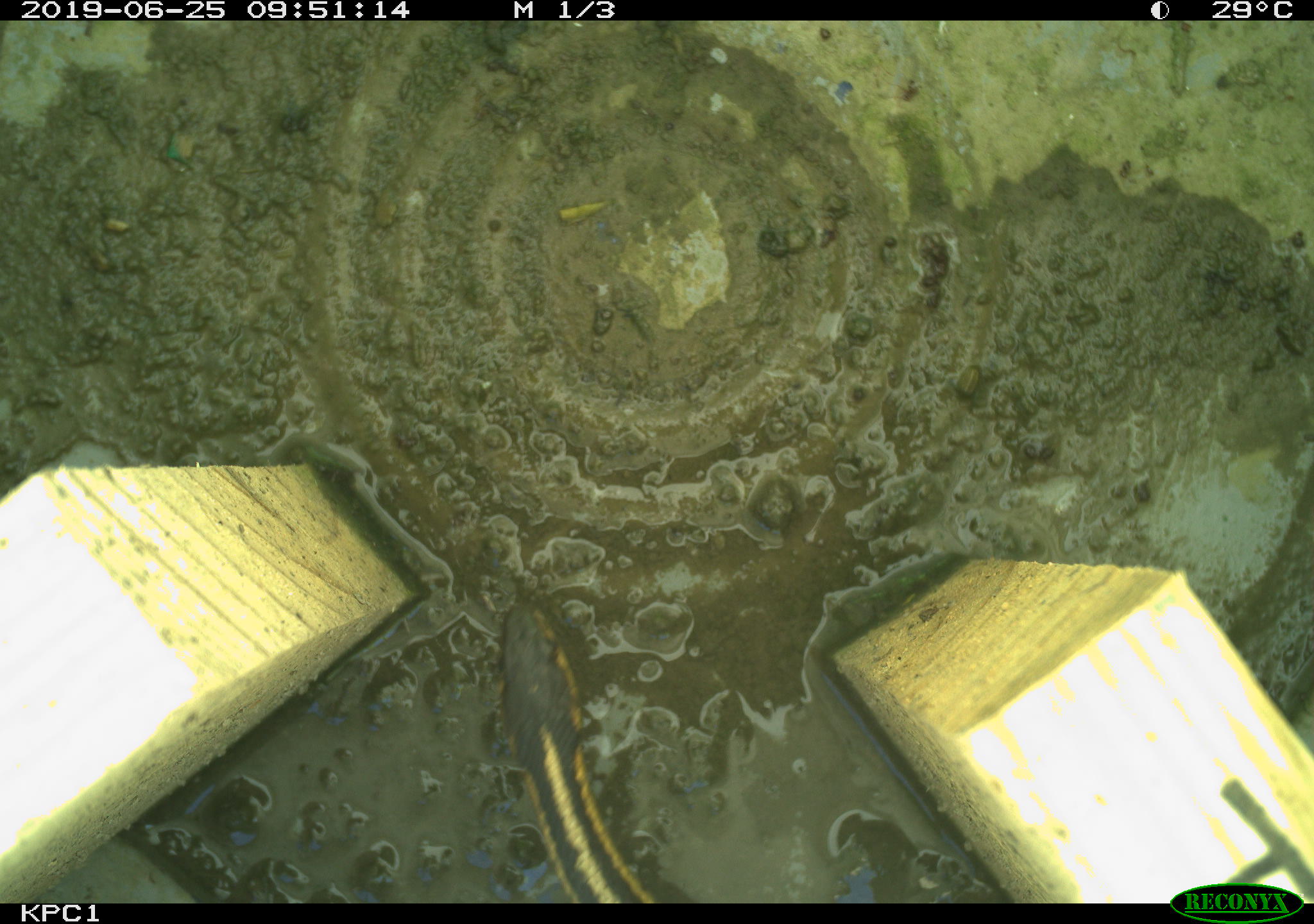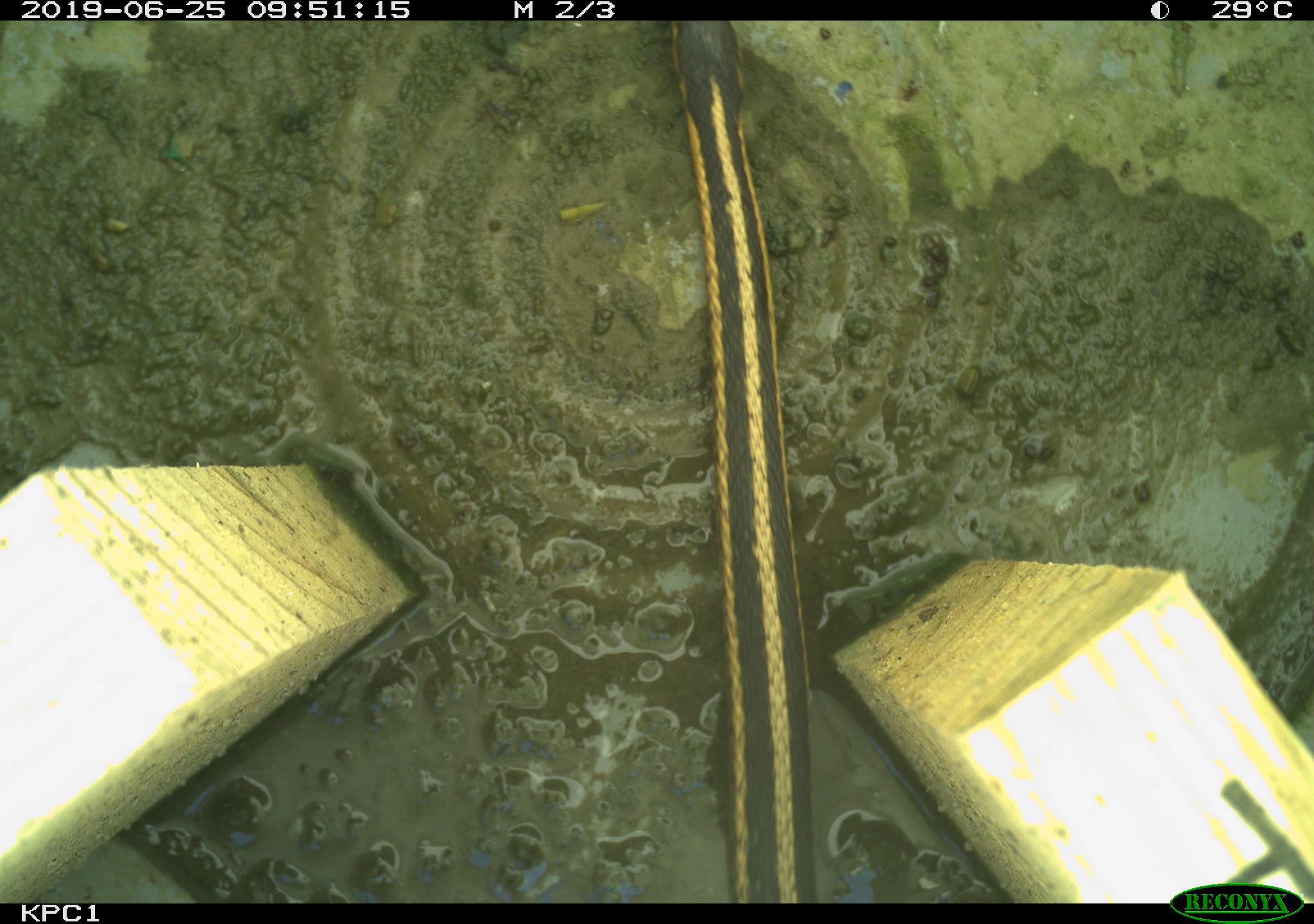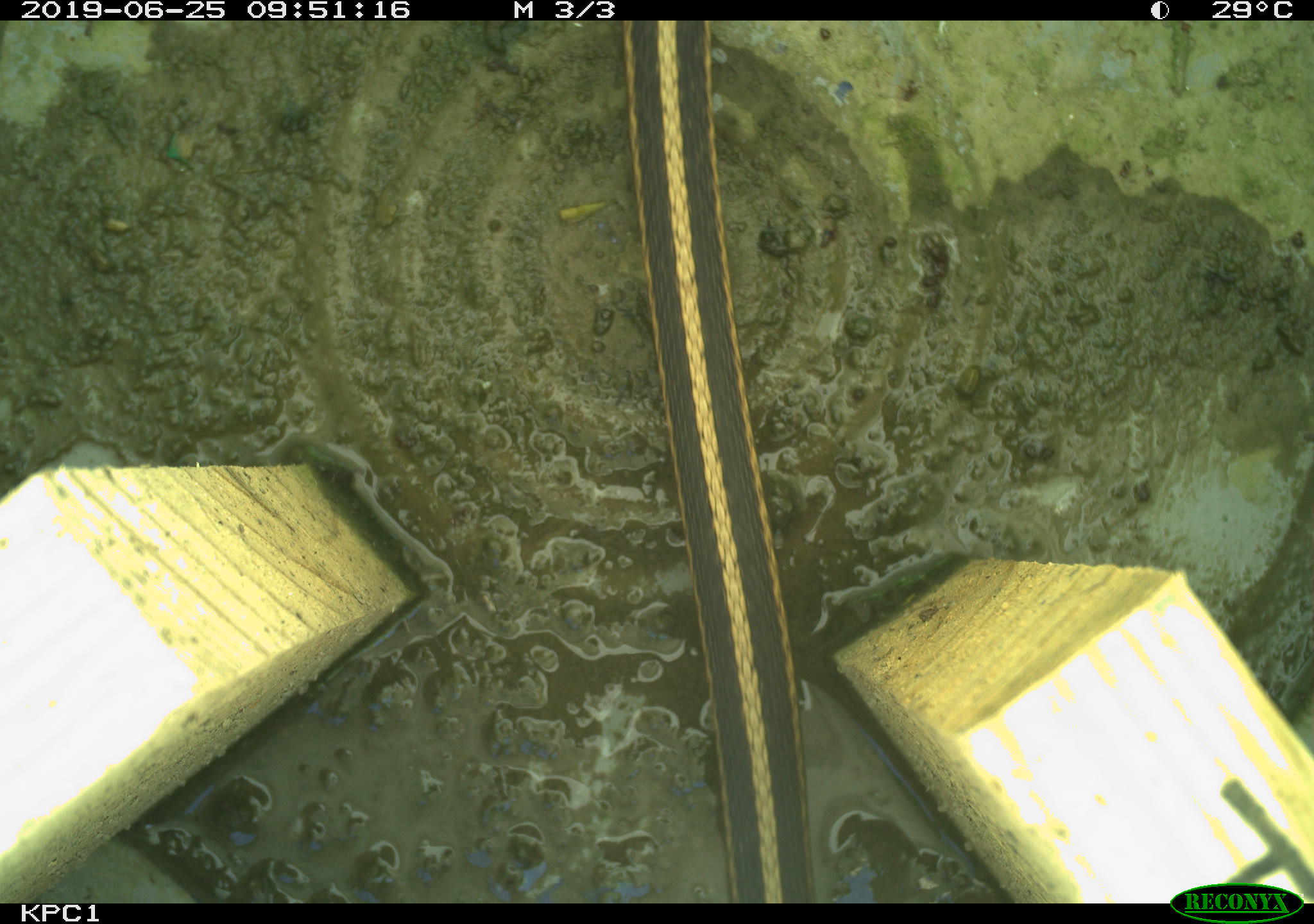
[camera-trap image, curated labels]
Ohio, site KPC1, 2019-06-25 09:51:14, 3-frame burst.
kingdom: Animalia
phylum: Chordata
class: Reptilia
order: Squamata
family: Colubridae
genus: Thamnophis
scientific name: Thamnophis sirtalis sirtalis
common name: eastern gartersnake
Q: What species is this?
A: Eastern gartersnake (Thamnophis sirtalis sirtalis).